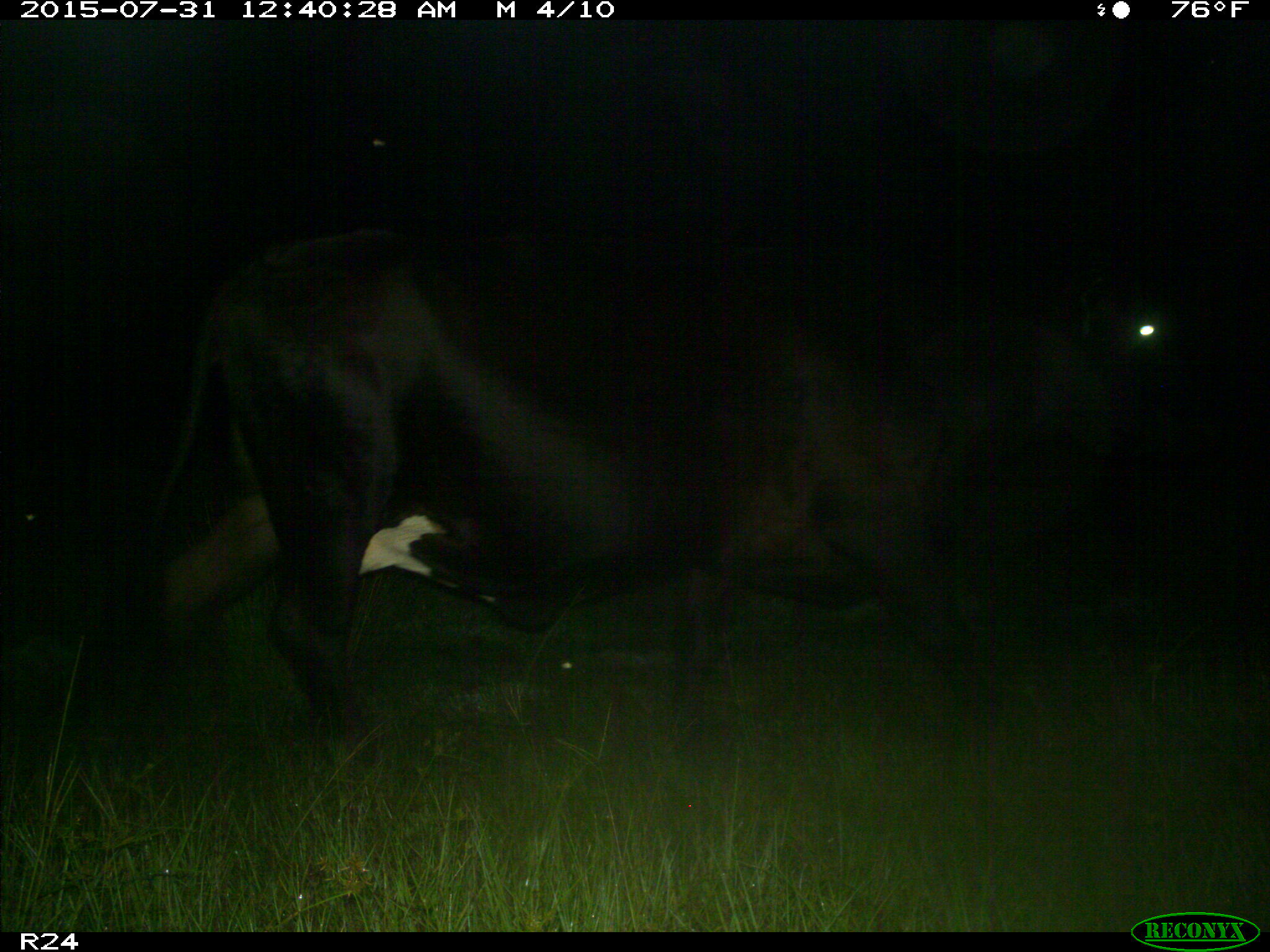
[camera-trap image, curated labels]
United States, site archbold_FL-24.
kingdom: Animalia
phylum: Chordata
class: Mammalia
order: Artiodactyla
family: Bovidae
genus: Bos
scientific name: Bos taurus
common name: domestic cow